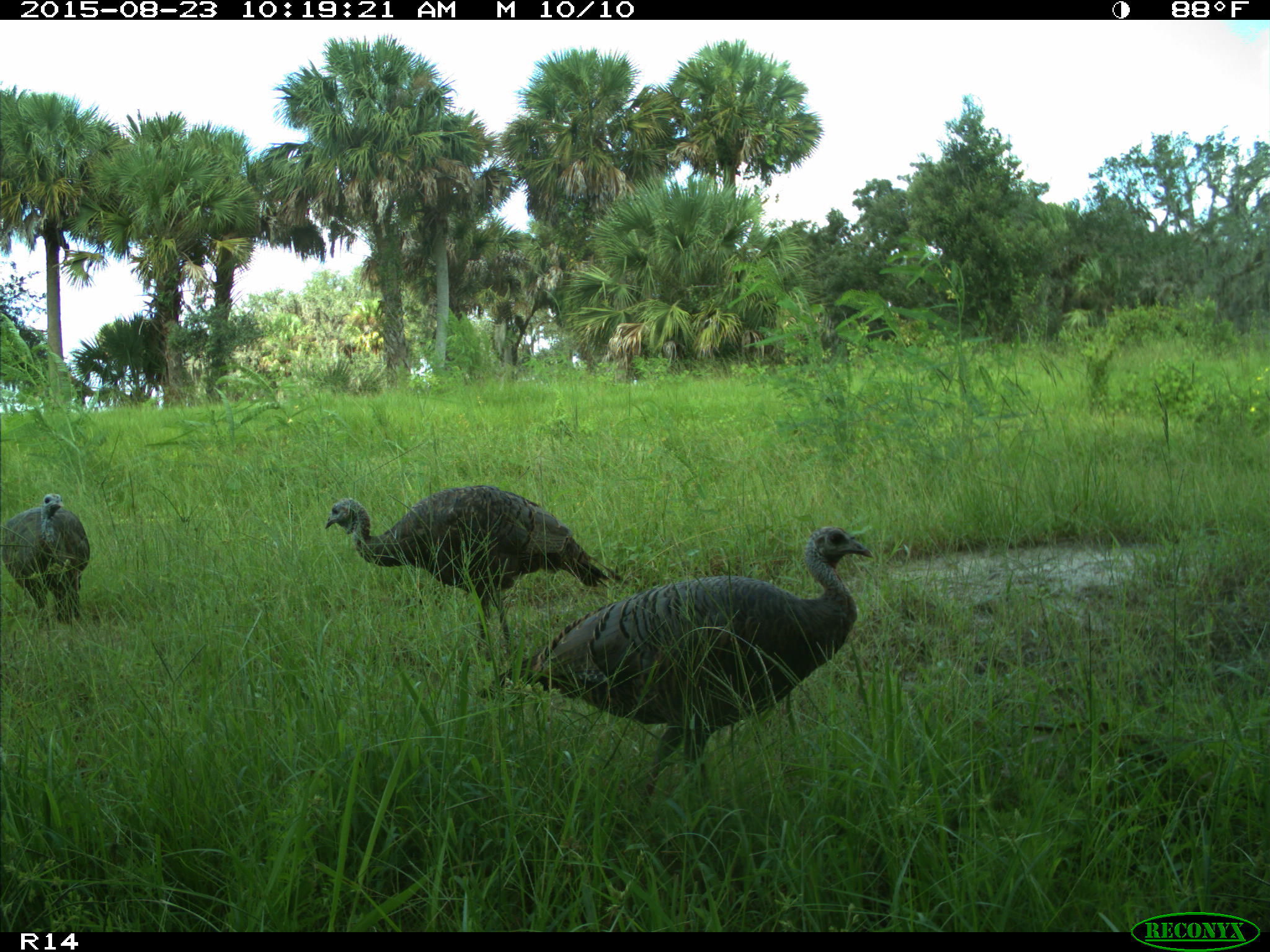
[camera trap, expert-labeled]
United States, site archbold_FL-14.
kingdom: Animalia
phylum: Chordata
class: Aves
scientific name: Aves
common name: birds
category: unidentified bird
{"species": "unidentified bird (birds) (Aves)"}